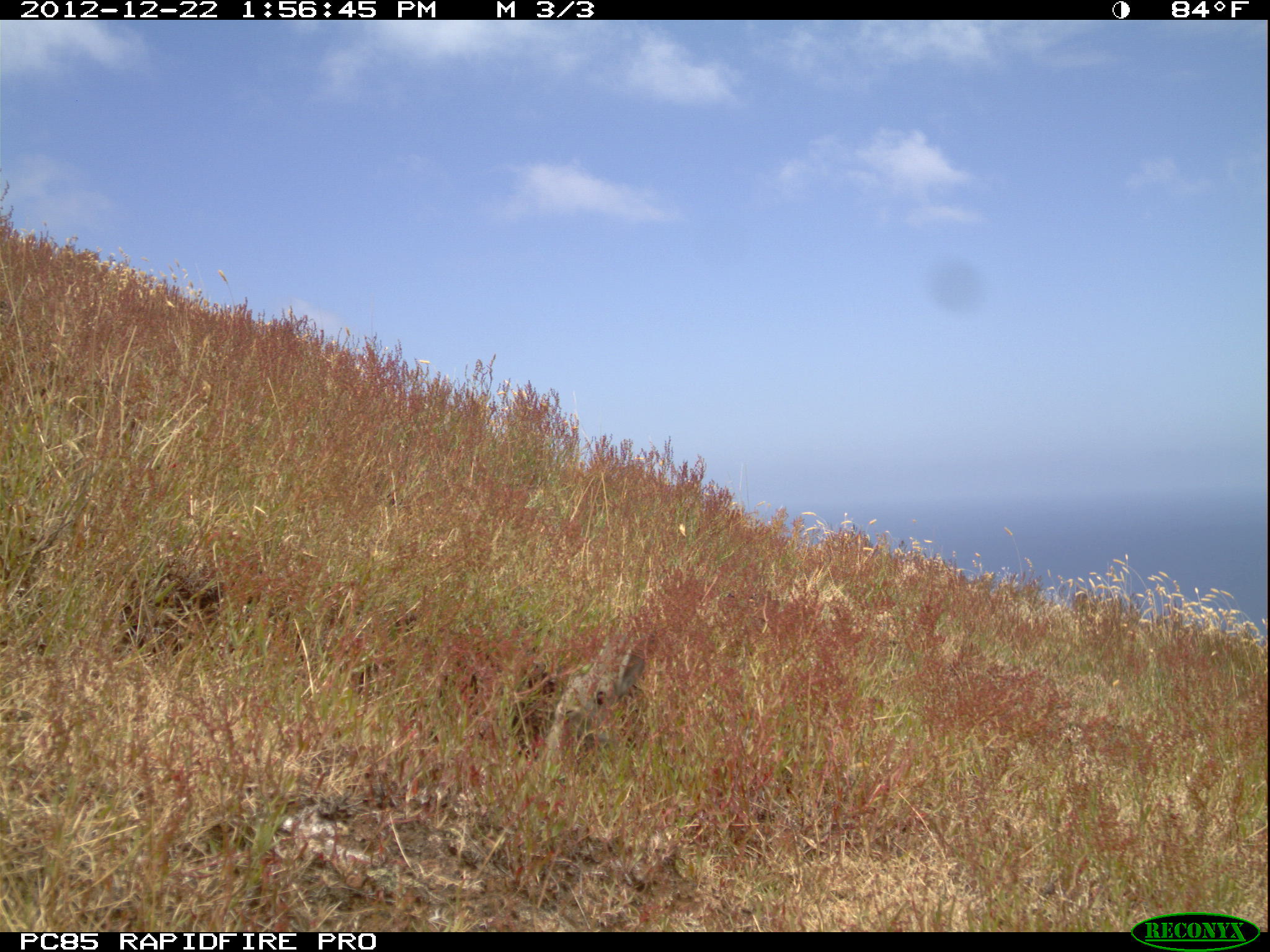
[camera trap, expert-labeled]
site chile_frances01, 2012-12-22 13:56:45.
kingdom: Animalia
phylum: Chordata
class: Mammalia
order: Lagomorpha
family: Leporidae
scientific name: Leporidae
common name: rabbits and hares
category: rabbit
Rabbit (rabbits and hares) (Leporidae).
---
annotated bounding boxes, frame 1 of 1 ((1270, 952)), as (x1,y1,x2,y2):
rabbit: (502,627,659,765)